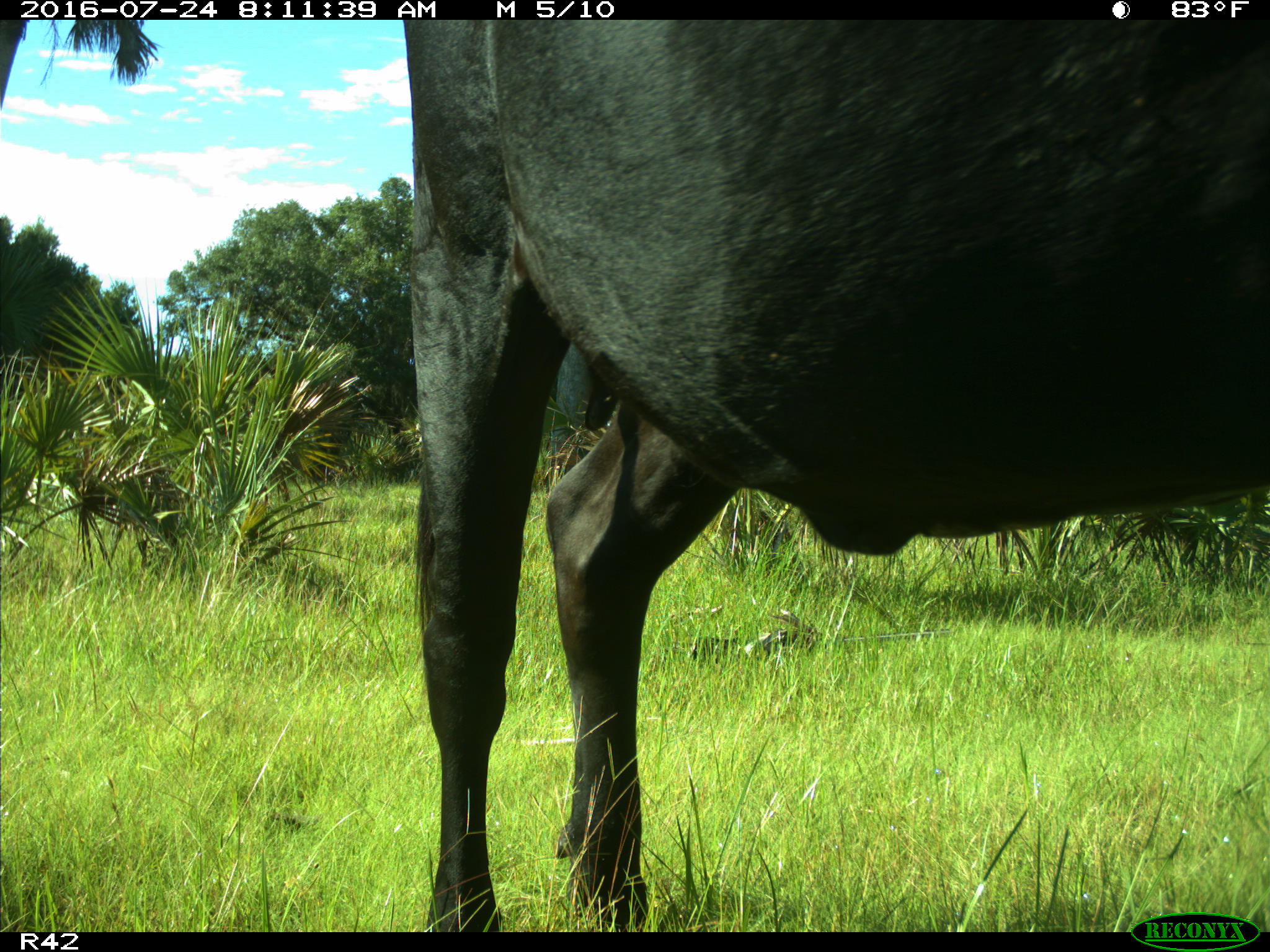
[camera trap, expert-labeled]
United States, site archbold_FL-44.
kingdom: Animalia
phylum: Chordata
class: Mammalia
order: Artiodactyla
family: Bovidae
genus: Bos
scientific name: Bos taurus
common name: domestic cow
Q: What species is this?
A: Bos taurus (domestic cow).